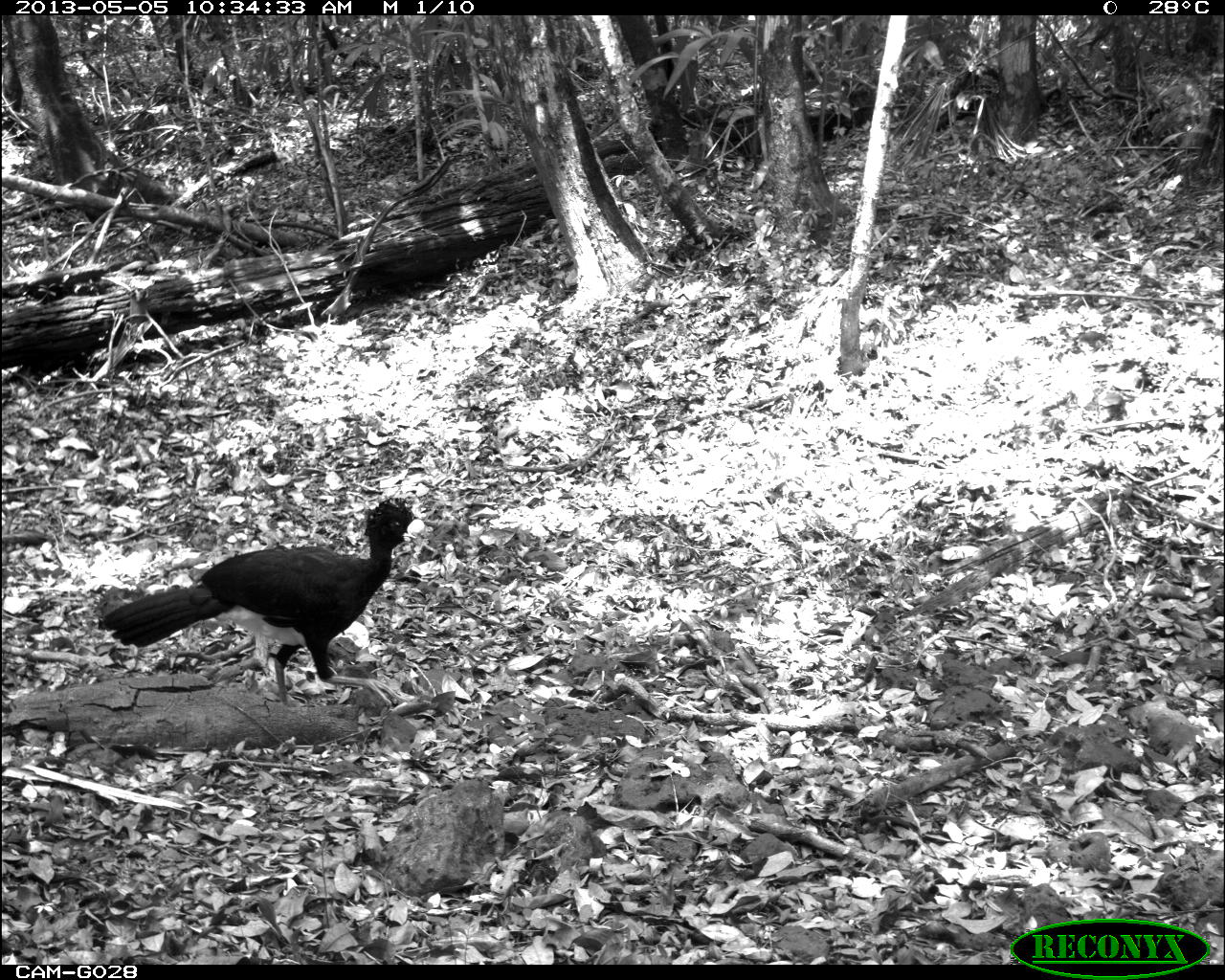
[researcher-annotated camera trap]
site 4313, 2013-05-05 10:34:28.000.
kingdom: Animalia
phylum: Chordata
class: Aves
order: Galliformes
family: Cracidae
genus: Crax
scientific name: Crax rubra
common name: great curassow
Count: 2.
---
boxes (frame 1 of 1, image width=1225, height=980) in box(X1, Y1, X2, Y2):
crax rubra: box(98, 496, 423, 710)